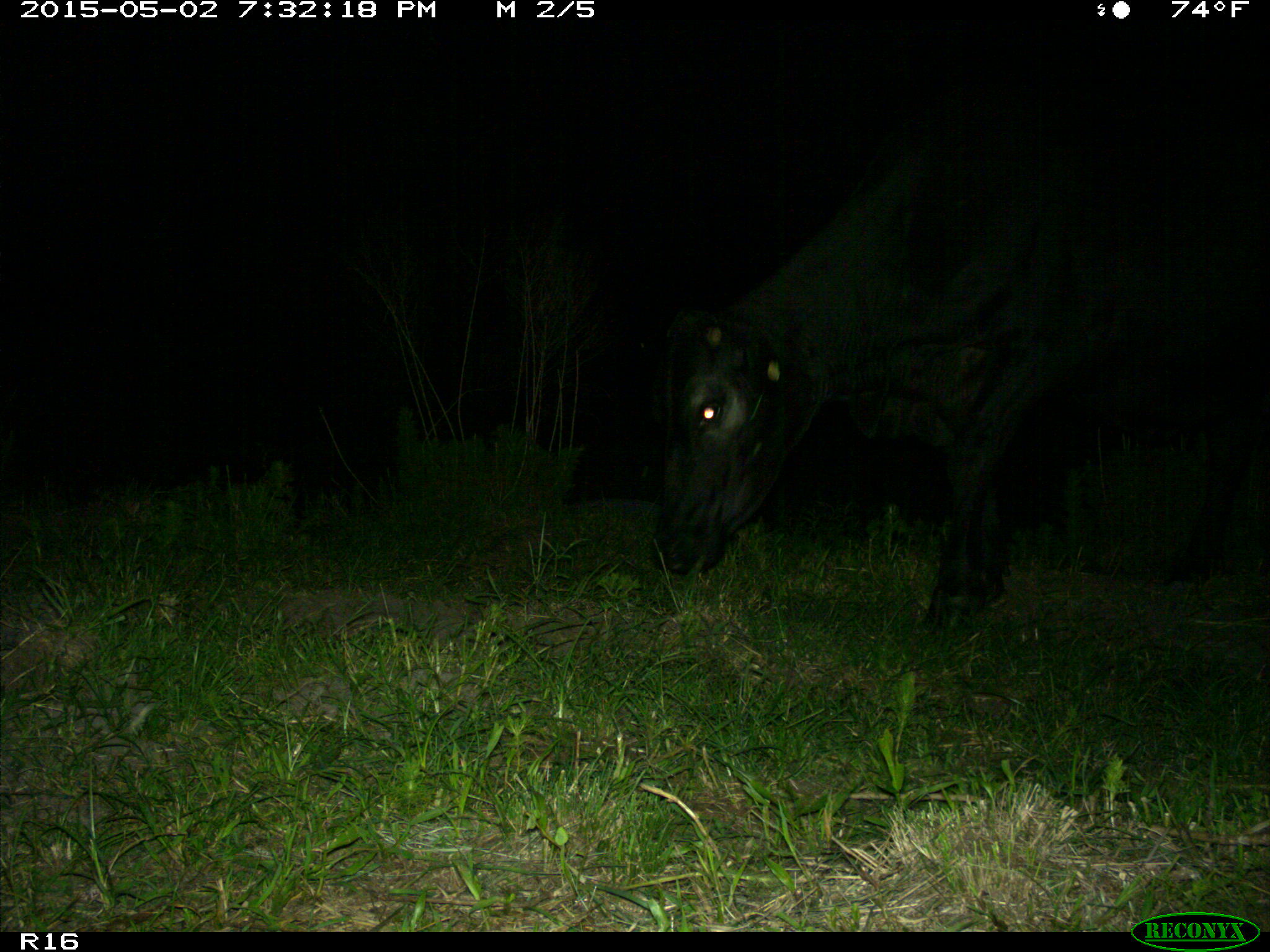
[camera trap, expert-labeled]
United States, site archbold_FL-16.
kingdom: Animalia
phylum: Chordata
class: Mammalia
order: Artiodactyla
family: Bovidae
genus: Bos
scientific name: Bos taurus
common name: domestic cow